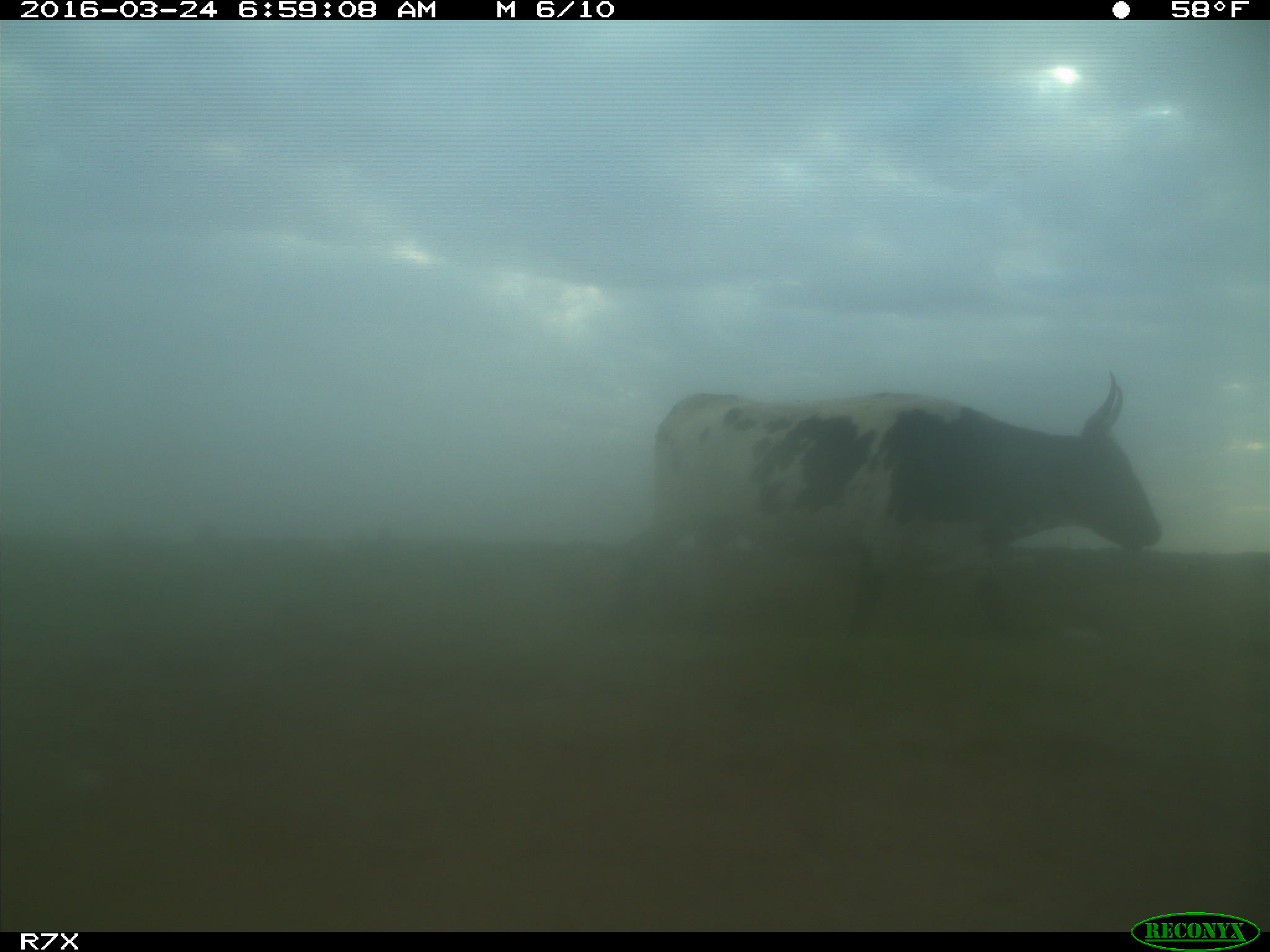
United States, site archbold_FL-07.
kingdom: Animalia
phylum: Chordata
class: Mammalia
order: Artiodactyla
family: Bovidae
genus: Bos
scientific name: Bos taurus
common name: domestic cow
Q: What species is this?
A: Bos taurus (domestic cow).